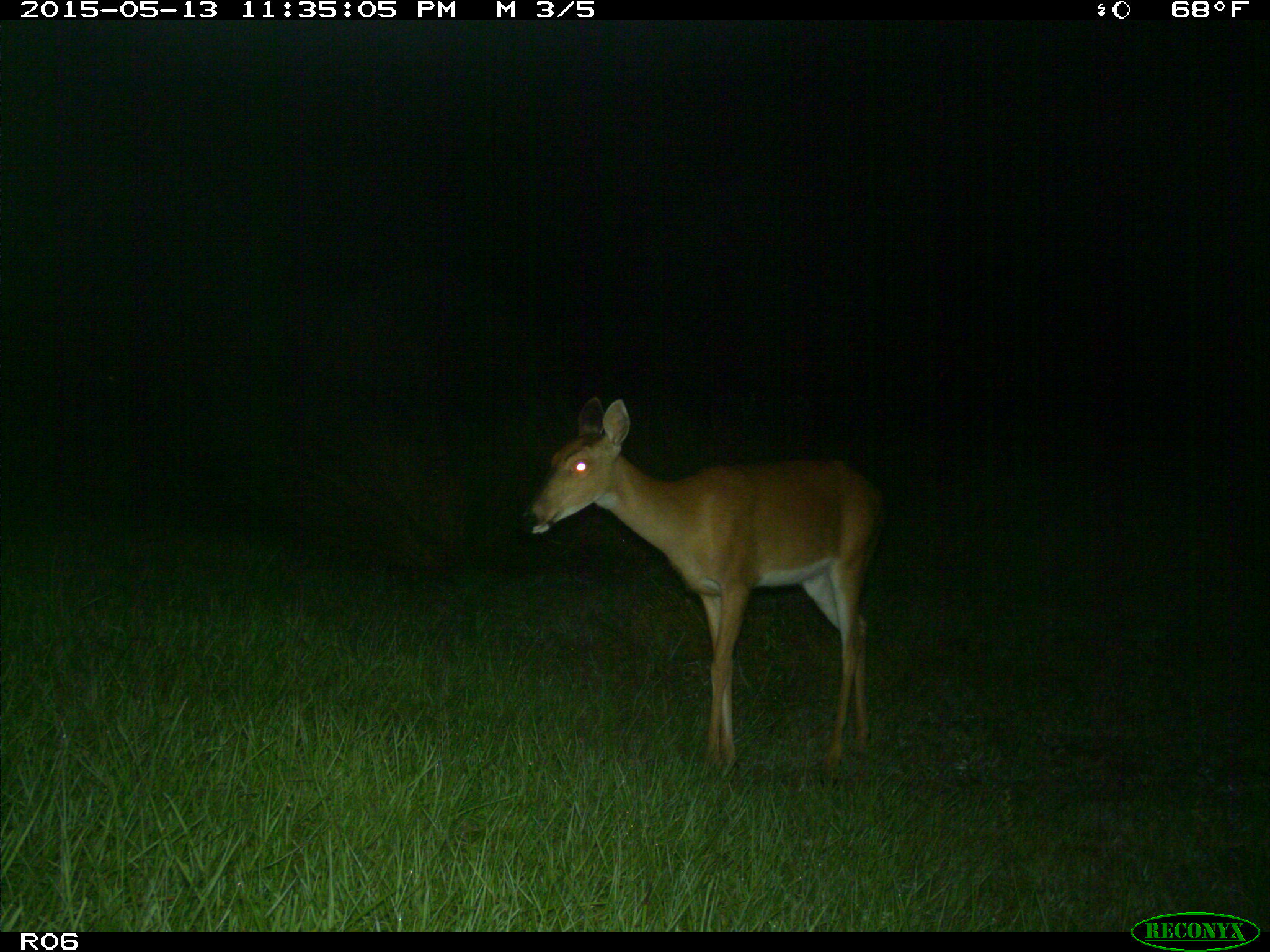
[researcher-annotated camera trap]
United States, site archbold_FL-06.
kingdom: Animalia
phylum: Chordata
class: Mammalia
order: Artiodactyla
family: Cervidae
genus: Odocoileus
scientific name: Odocoileus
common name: deer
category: unidentified deer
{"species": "unidentified deer (deer) (Odocoileus)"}